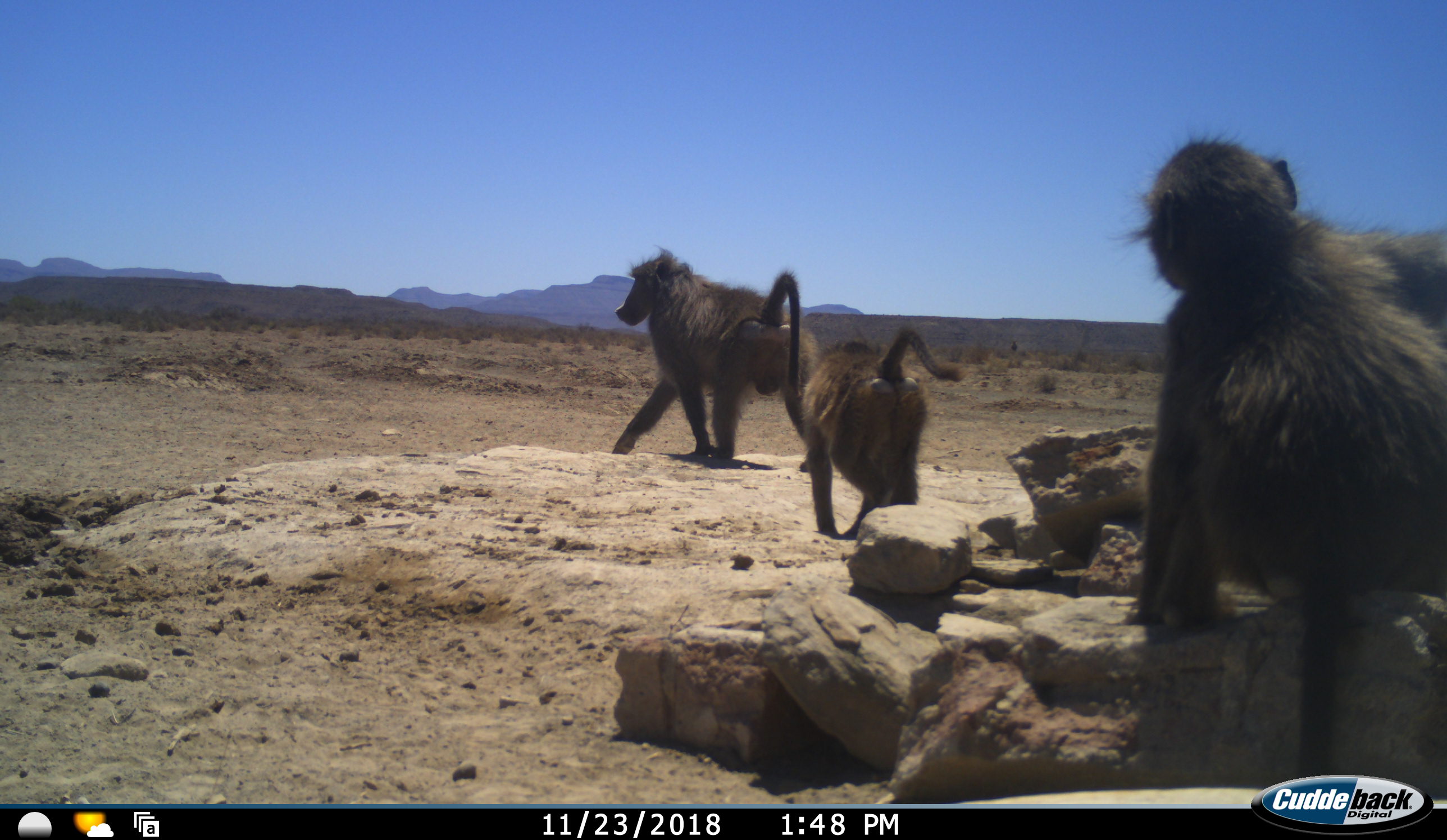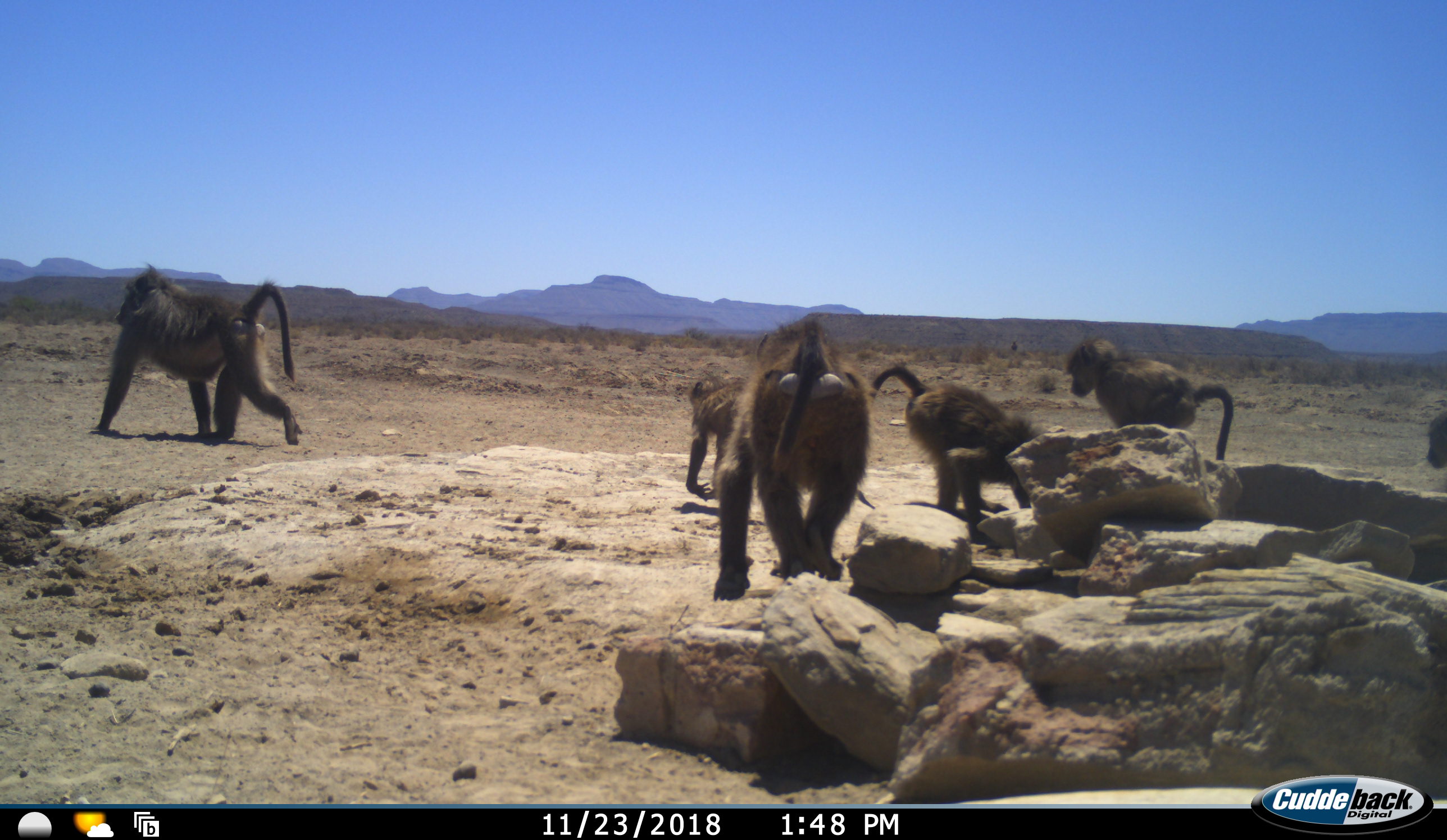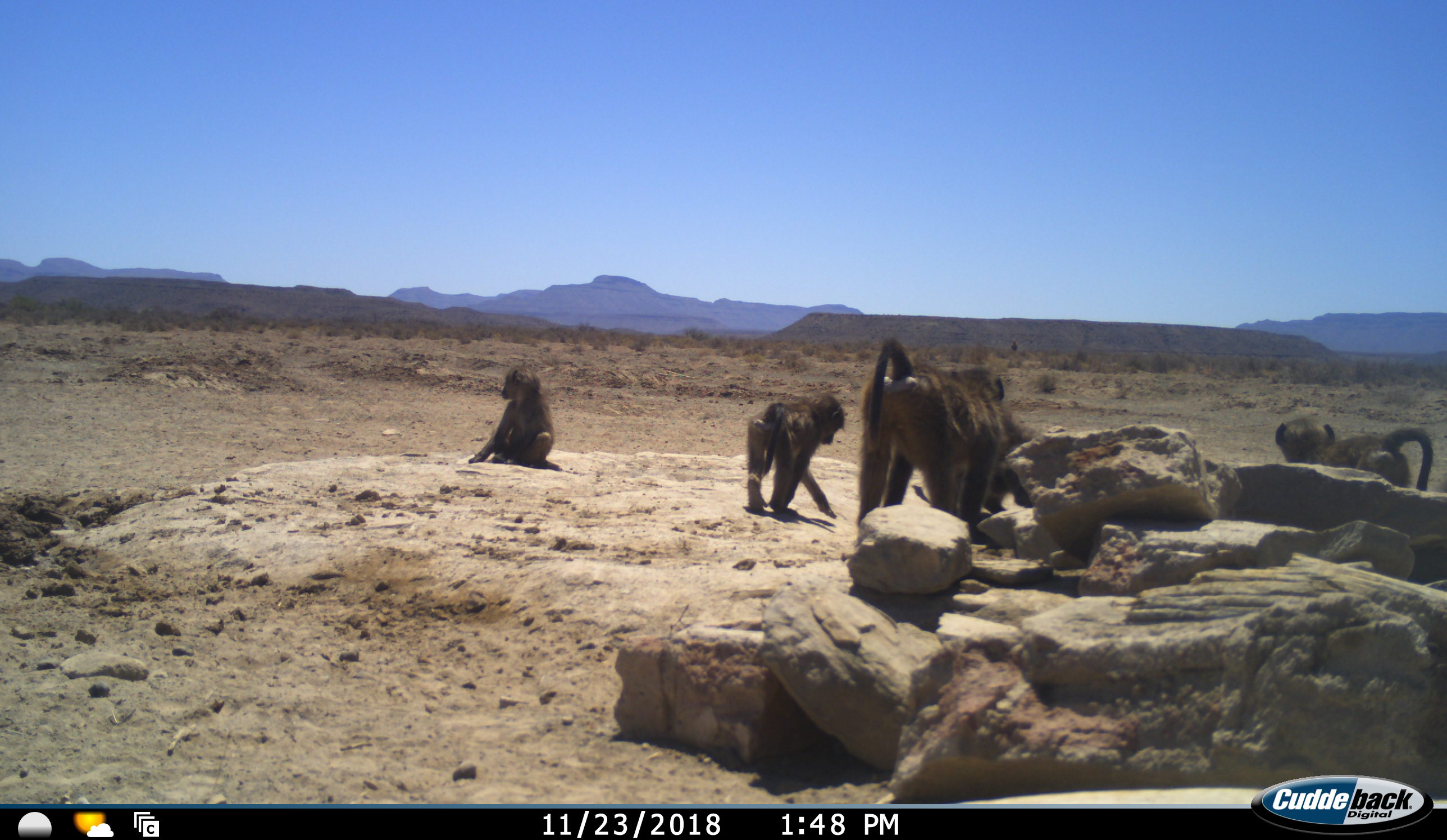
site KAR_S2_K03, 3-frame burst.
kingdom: Animalia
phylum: Chordata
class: Mammalia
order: Primates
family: Cercopithecidae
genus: Papio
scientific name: Papio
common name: baboon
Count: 6.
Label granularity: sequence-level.